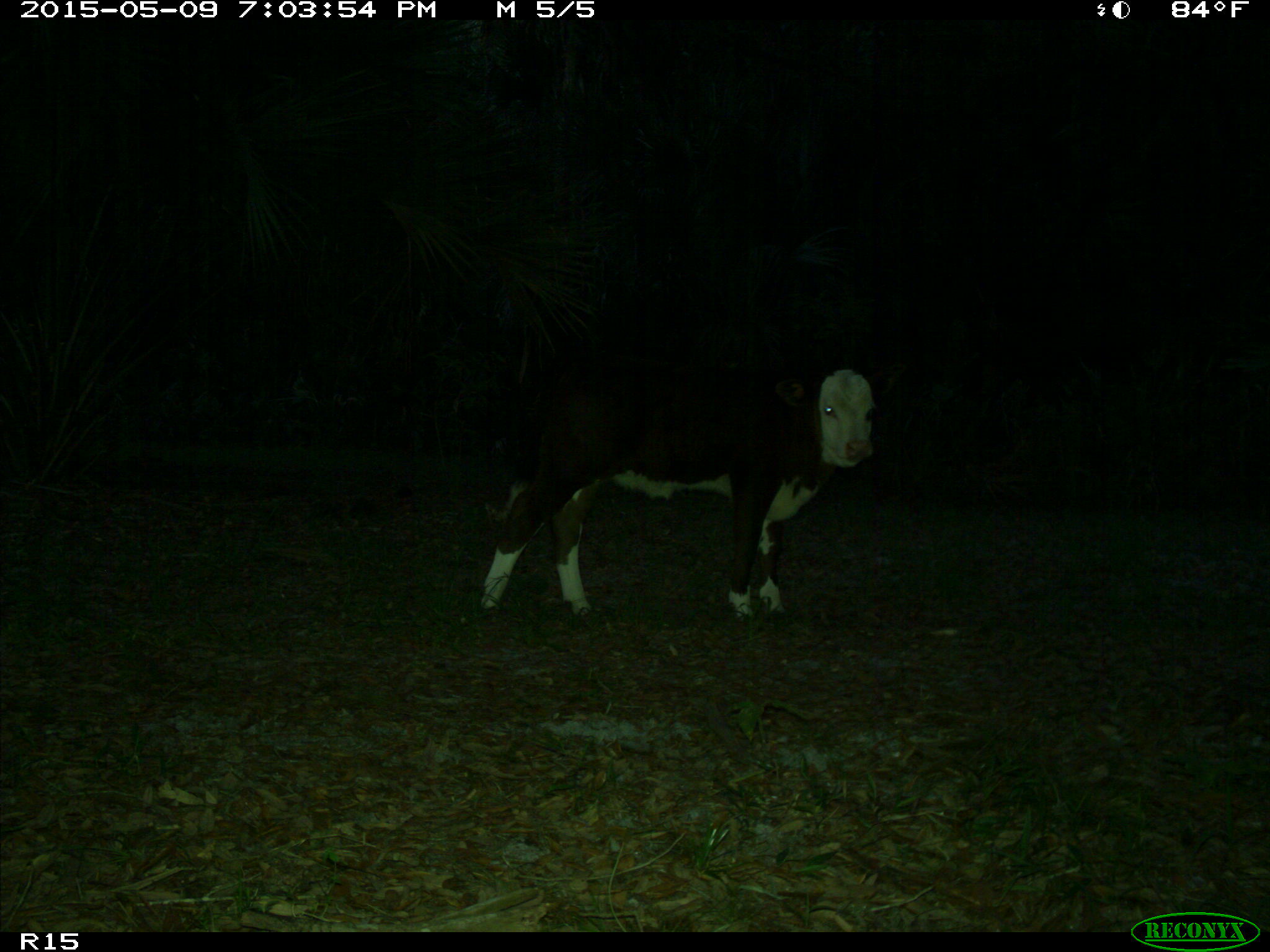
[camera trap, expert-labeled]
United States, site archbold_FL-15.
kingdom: Animalia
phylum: Chordata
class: Mammalia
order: Artiodactyla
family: Bovidae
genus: Bos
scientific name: Bos taurus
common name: domestic cow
Bos taurus (domestic cow).